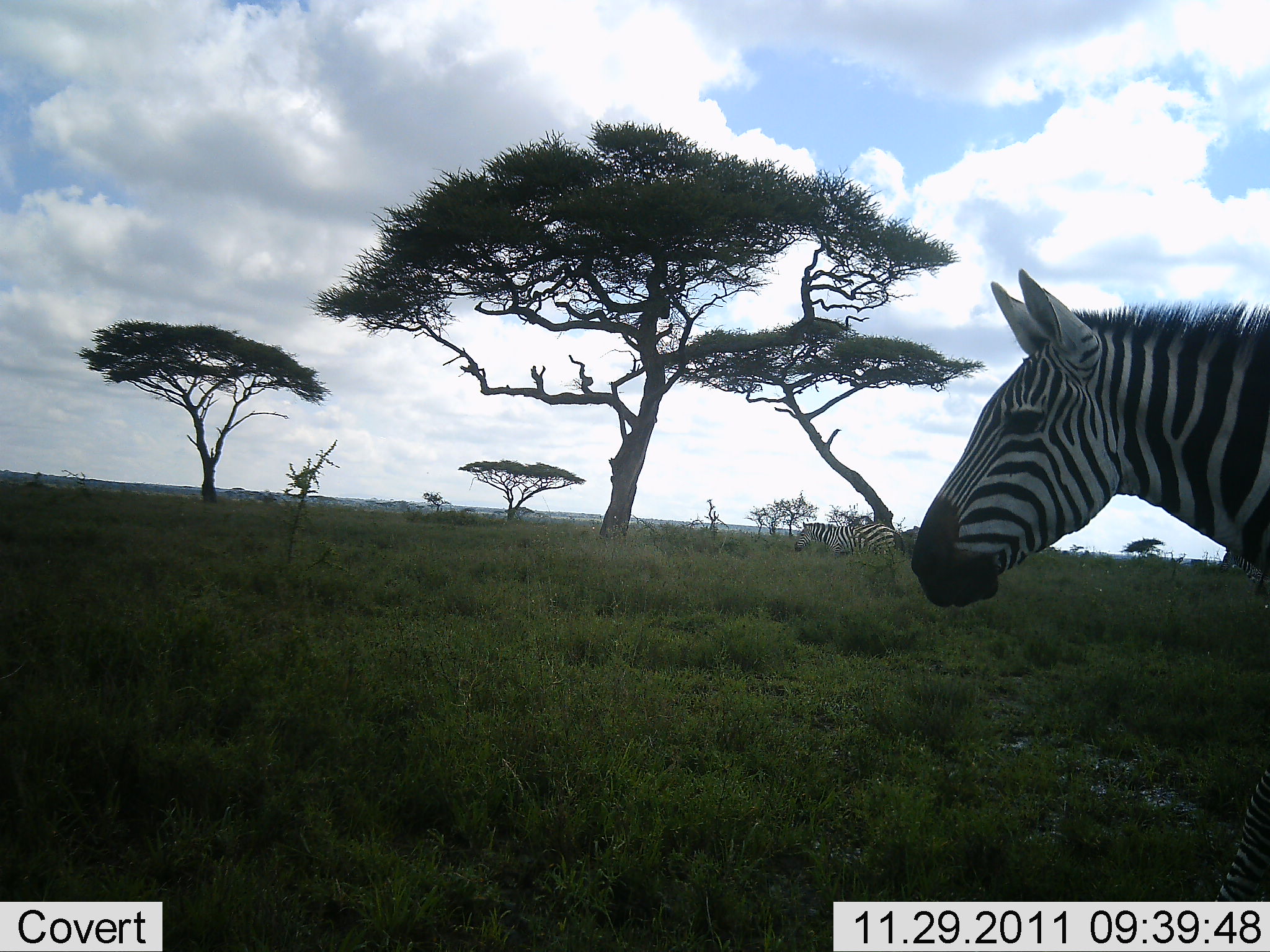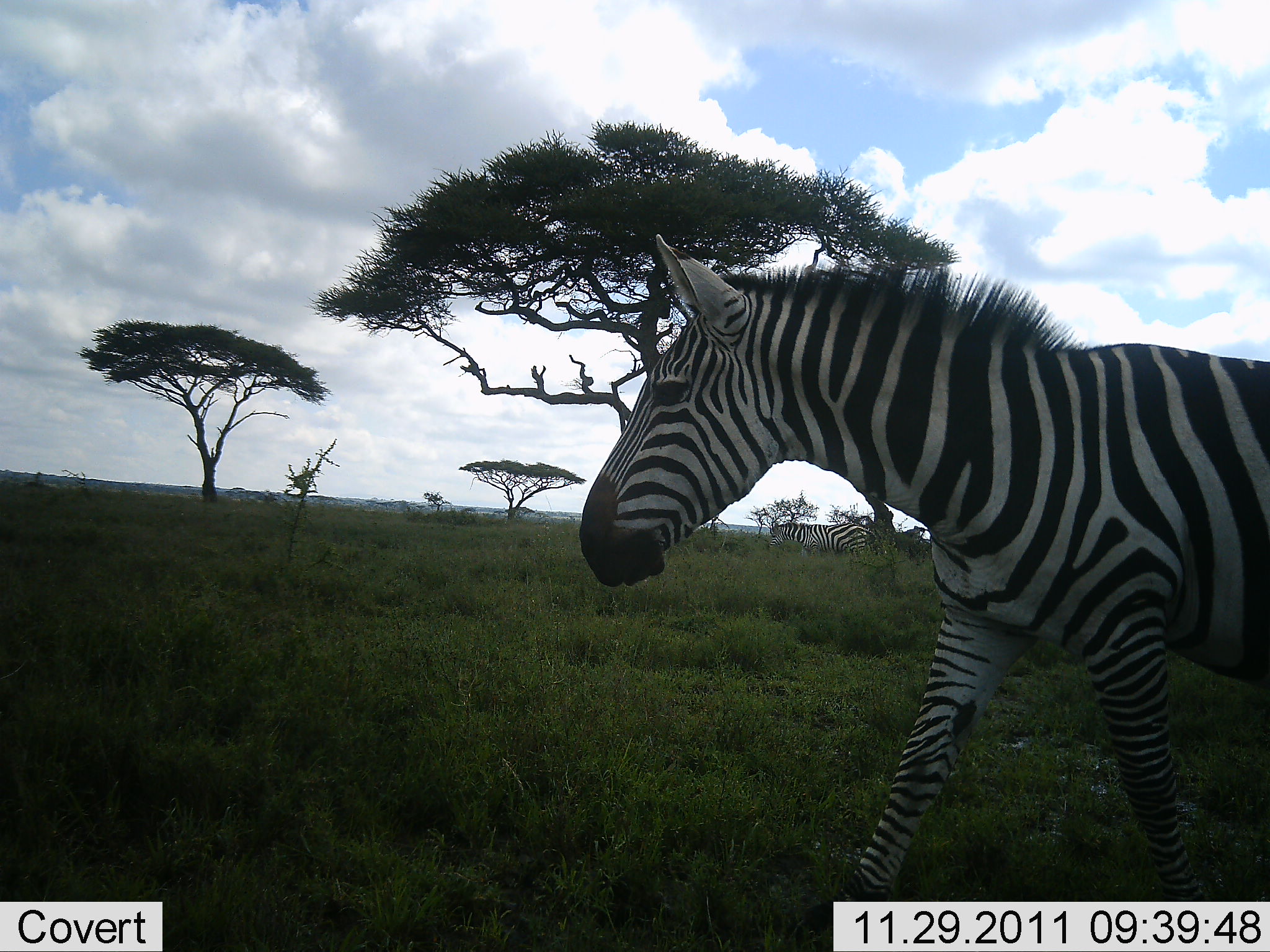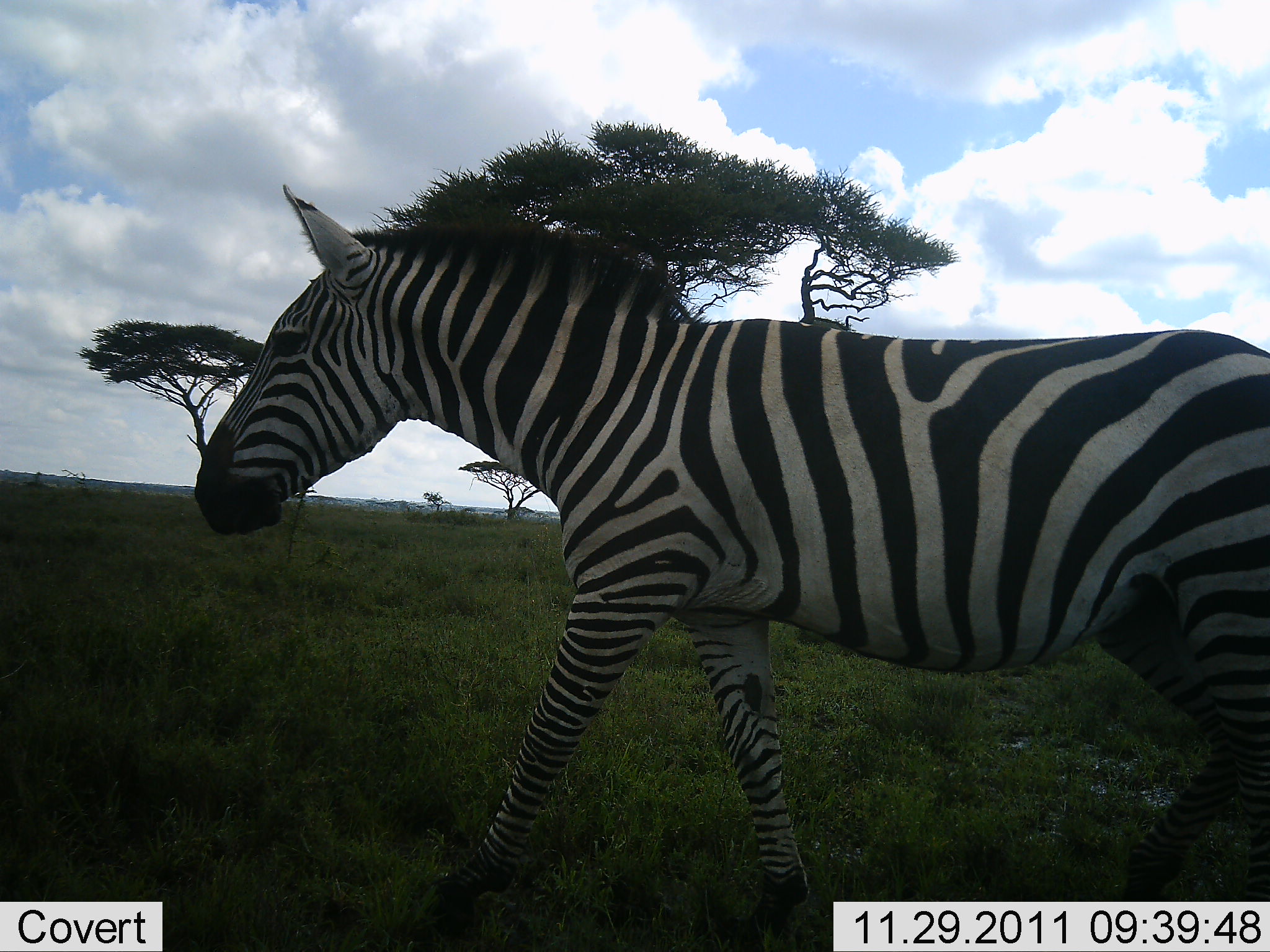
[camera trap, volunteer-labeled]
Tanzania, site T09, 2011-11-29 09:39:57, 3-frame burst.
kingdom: Animalia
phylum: Chordata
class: Mammalia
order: Perissodactyla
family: Equidae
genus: Equus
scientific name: Equus quagga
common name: plains zebra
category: zebra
Zebra (plains zebra) (Equus quagga), count 1. Behavior (volunteer vote fractions): standing 8%, resting 0%, moving 100%, interacting 0%. Young present (vote fraction): 0%. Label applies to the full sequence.